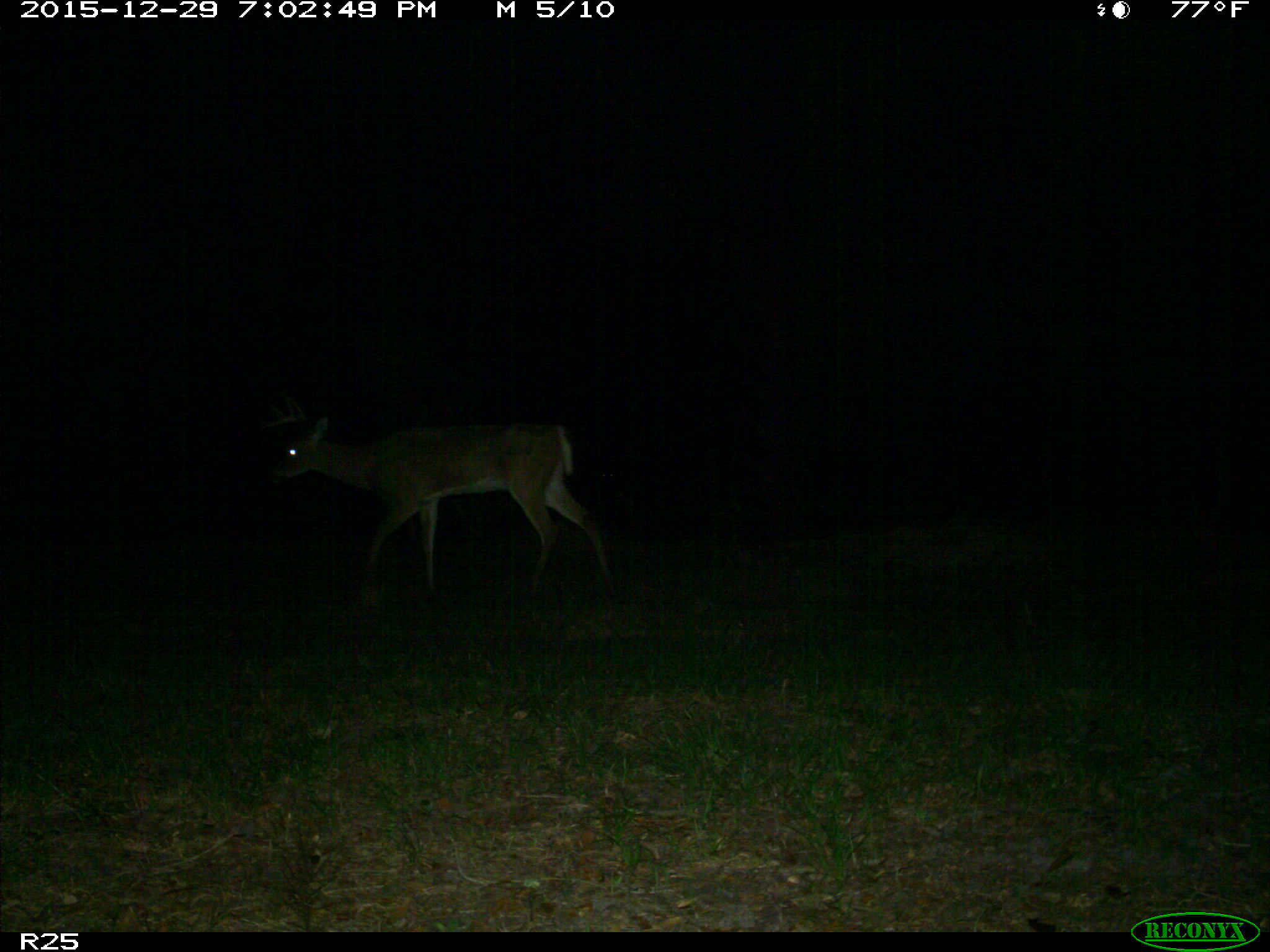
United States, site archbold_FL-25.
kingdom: Animalia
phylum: Chordata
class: Mammalia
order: Artiodactyla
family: Cervidae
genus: Odocoileus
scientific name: Odocoileus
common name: deer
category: unidentified deer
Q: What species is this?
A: Unidentified deer (deer) (Odocoileus).